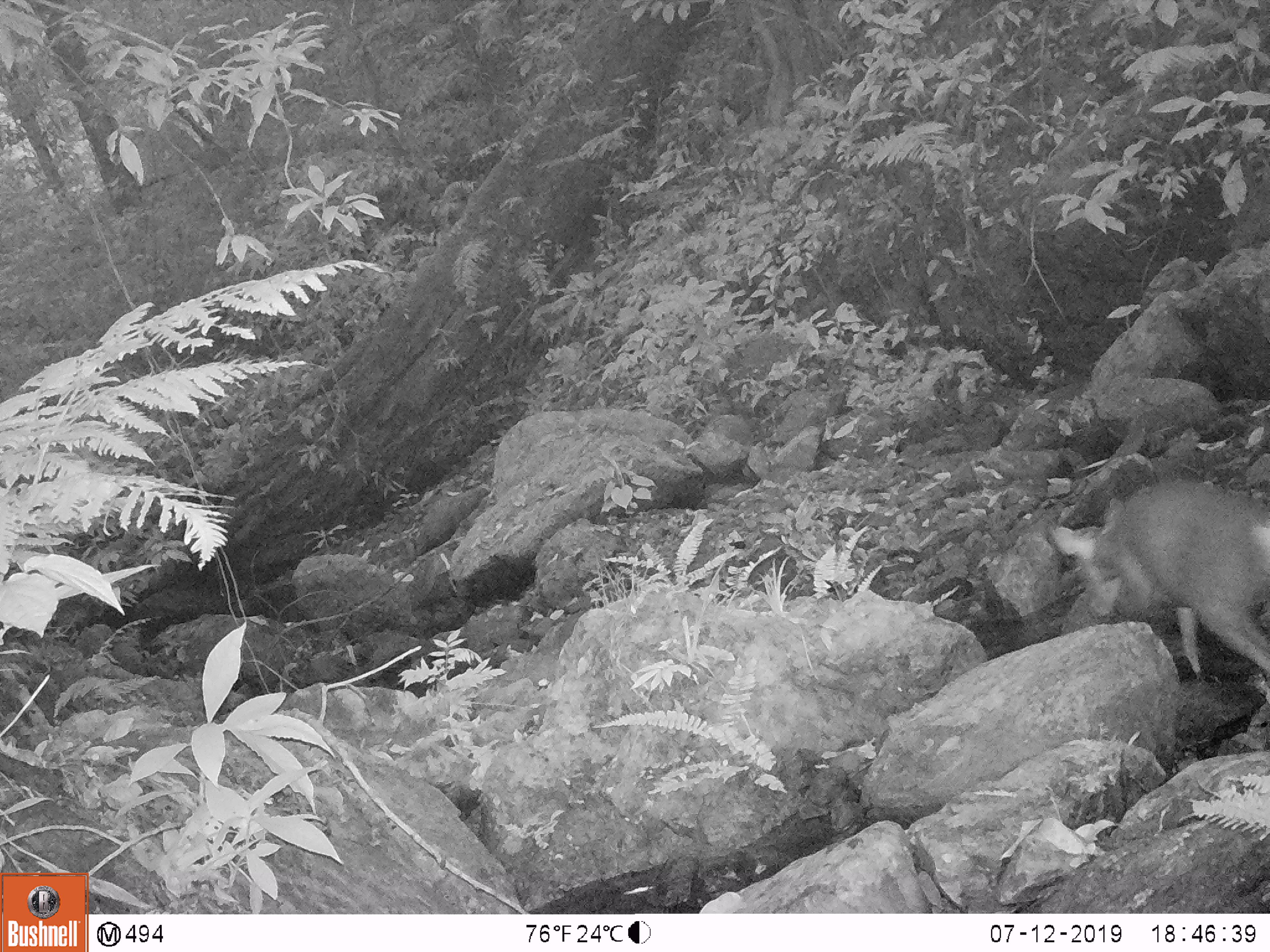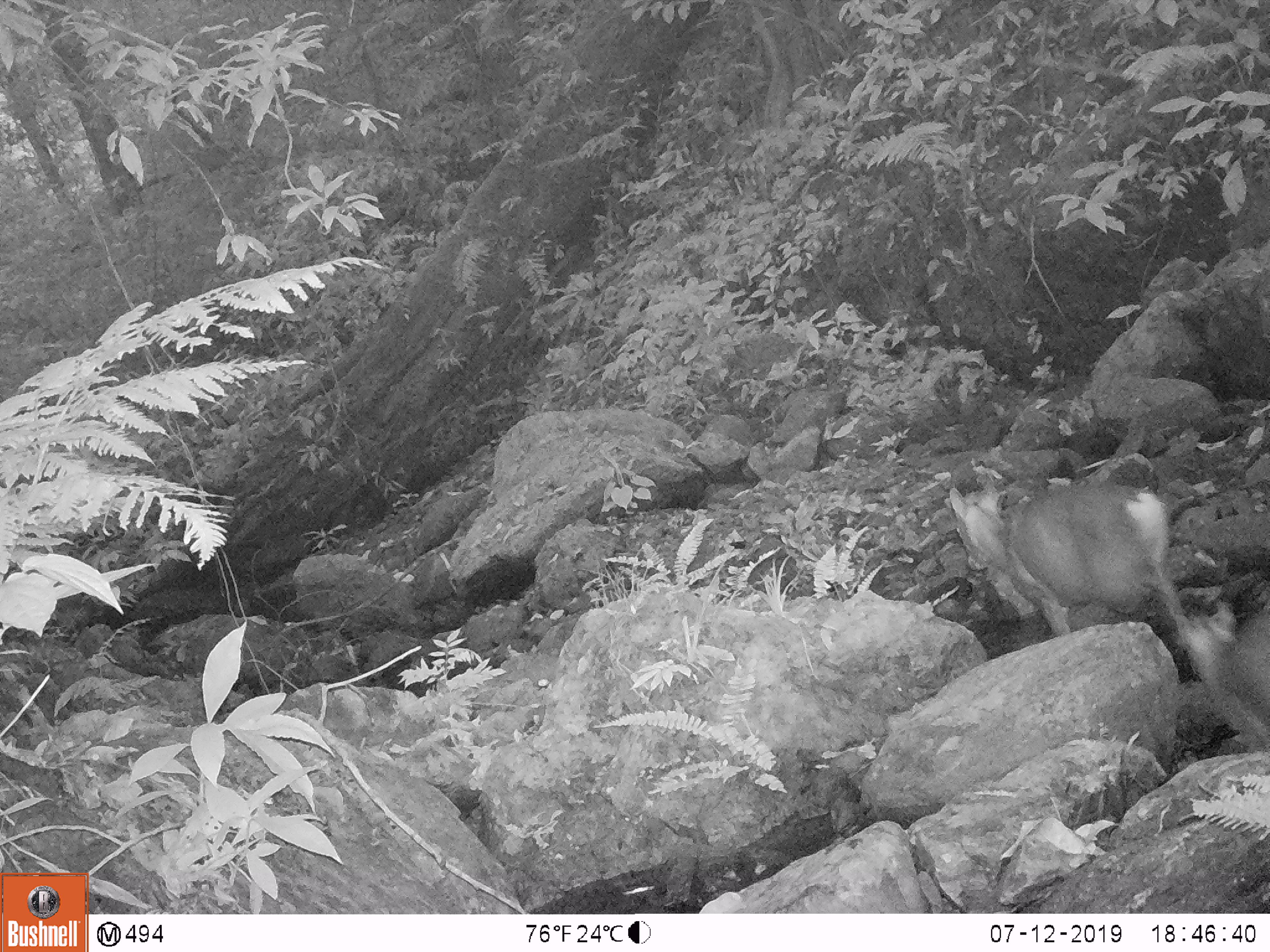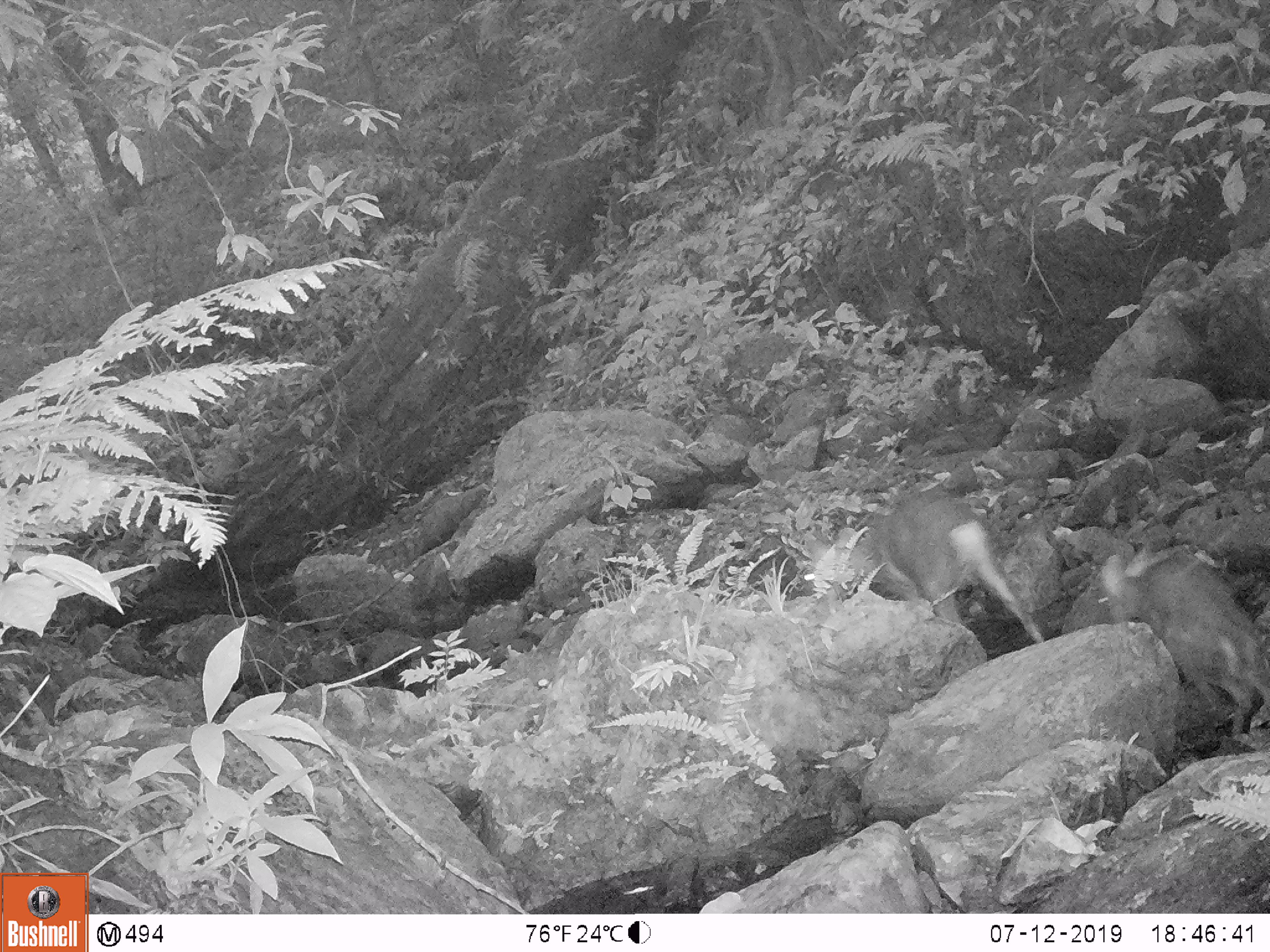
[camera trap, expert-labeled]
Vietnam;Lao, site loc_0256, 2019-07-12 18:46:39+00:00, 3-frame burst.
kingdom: Animalia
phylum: Chordata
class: Mammalia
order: Artiodactyla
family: Cervidae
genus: Muntiacus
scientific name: Muntiacus rooseveltorum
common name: roosevelt's muntjac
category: roosevelts muntjac group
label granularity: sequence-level